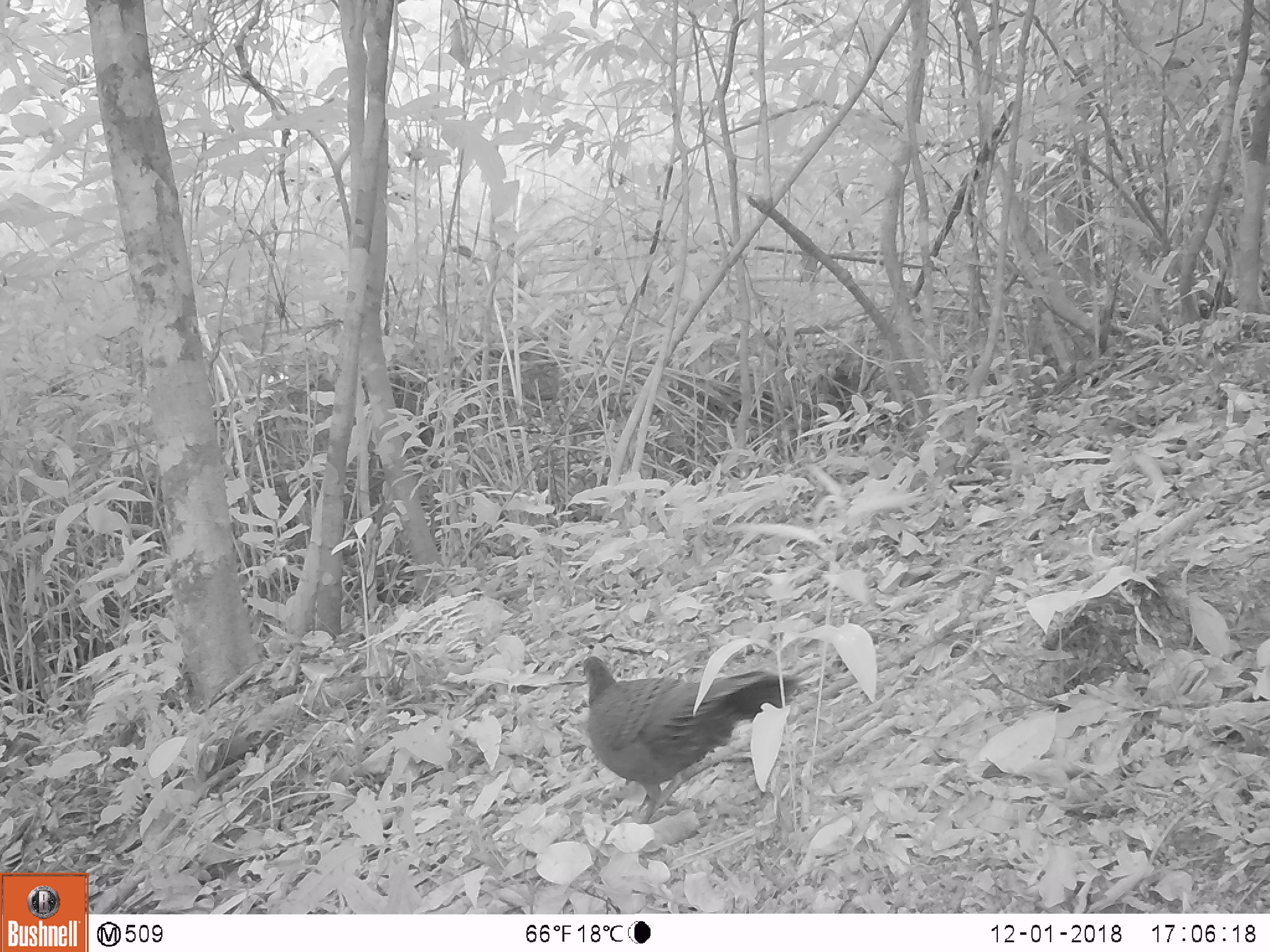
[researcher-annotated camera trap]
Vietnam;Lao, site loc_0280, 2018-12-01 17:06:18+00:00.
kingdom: Animalia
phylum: Chordata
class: Aves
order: Galliformes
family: Phasianidae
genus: Polyplectron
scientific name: Polyplectron bicalcaratum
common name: gray peacock-pheasant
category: grey peacock pheasant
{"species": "grey peacock pheasant (gray peacock-pheasant) (Polyplectron bicalcaratum)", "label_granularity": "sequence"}